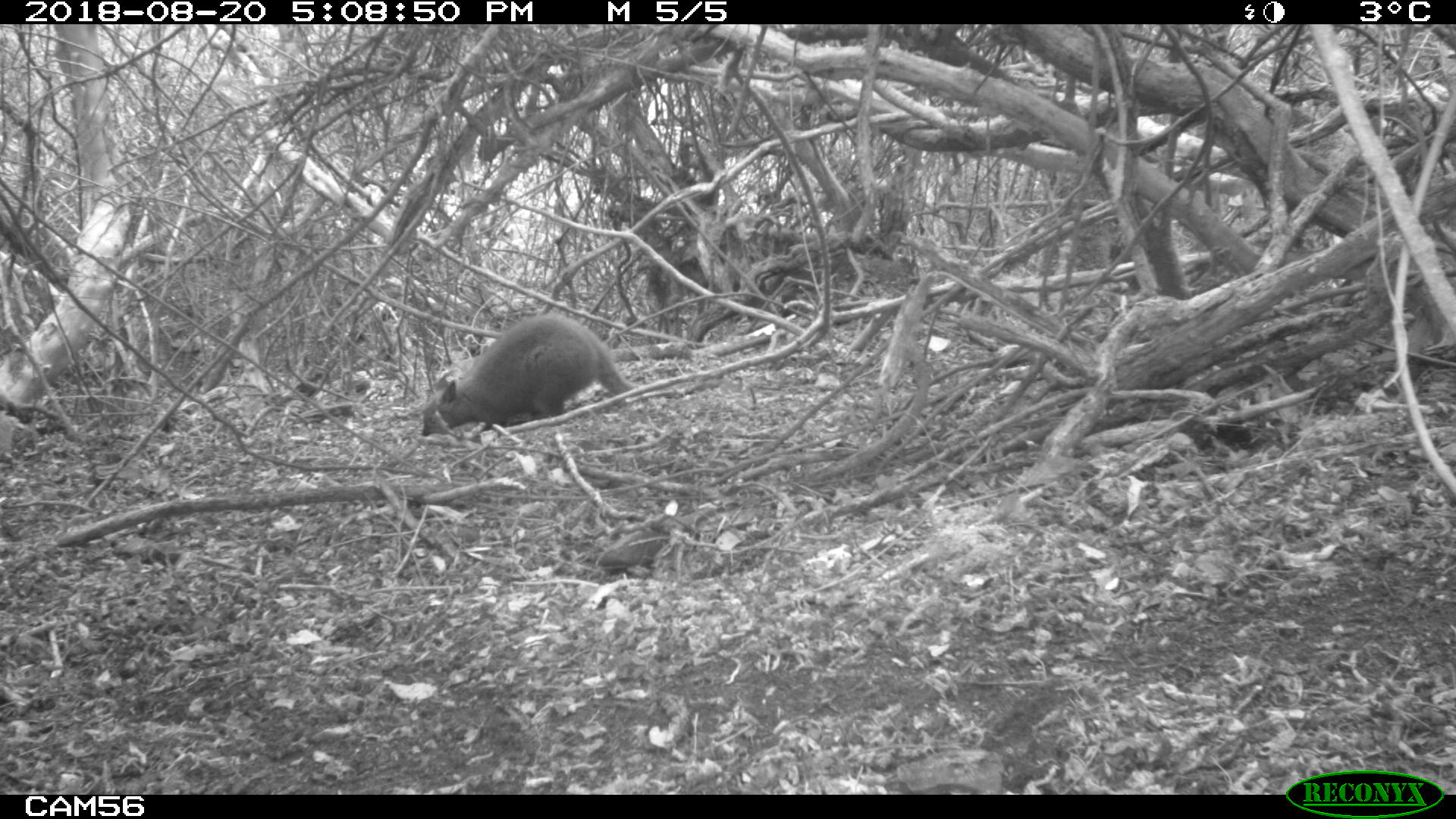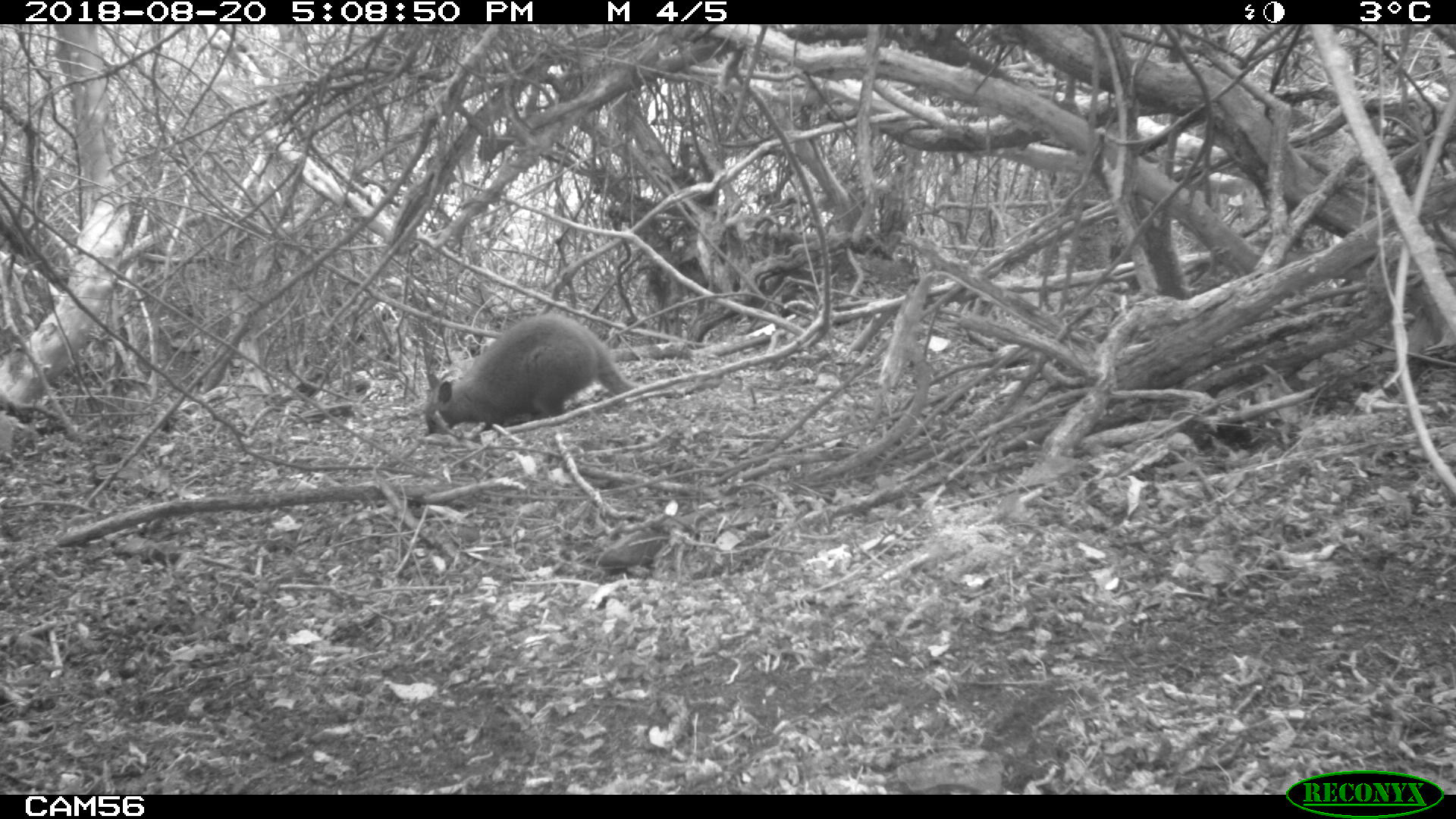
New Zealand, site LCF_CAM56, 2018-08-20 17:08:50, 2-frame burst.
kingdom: Animalia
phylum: Chordata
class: Mammalia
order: Diprotodontia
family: Macropodidae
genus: Notamacropus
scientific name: Notamacropus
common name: wallaby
Wallaby (Notamacropus).